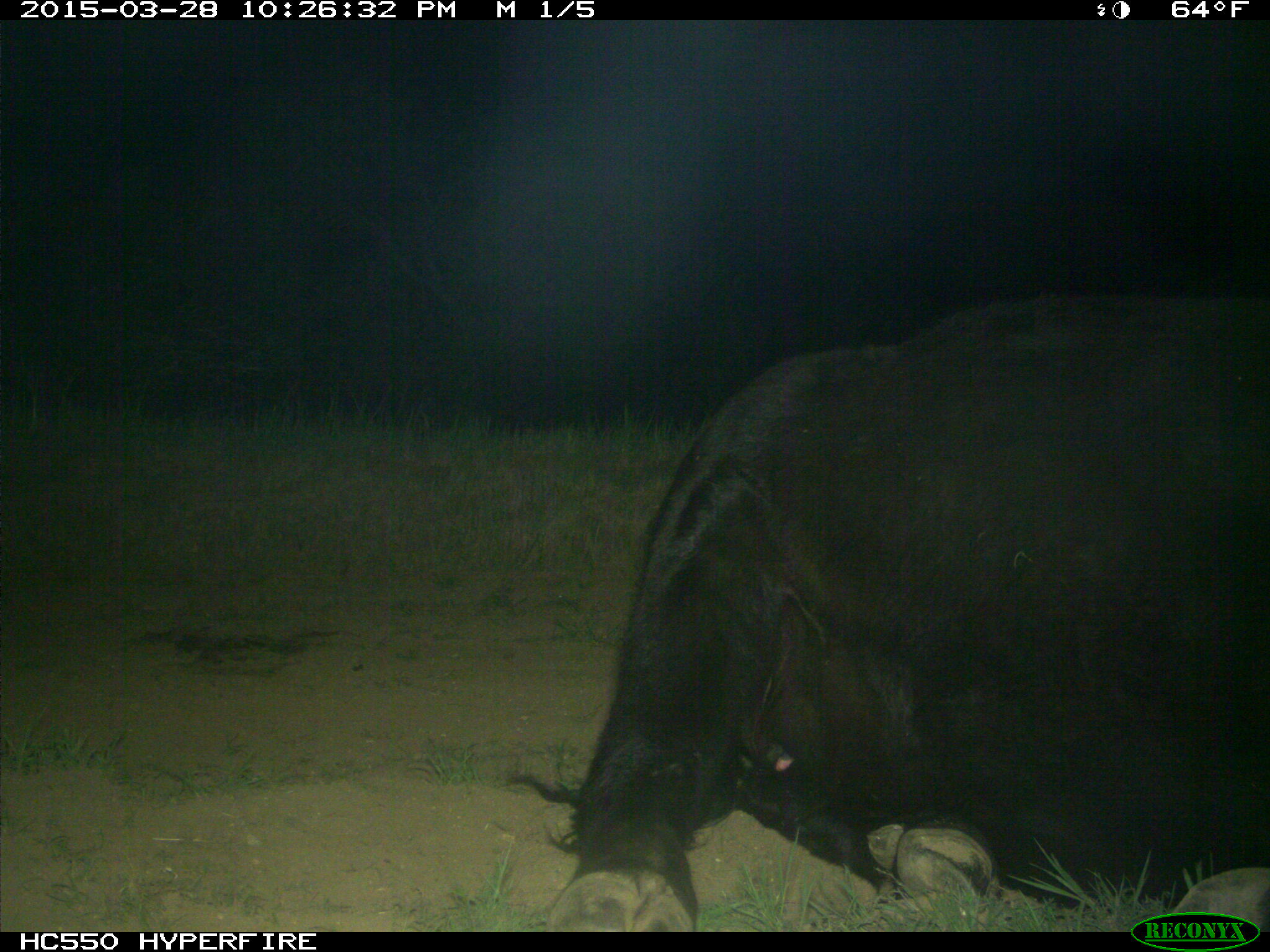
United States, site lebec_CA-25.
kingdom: Animalia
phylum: Chordata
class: Mammalia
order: Artiodactyla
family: Bovidae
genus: Bos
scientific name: Bos taurus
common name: domestic cow